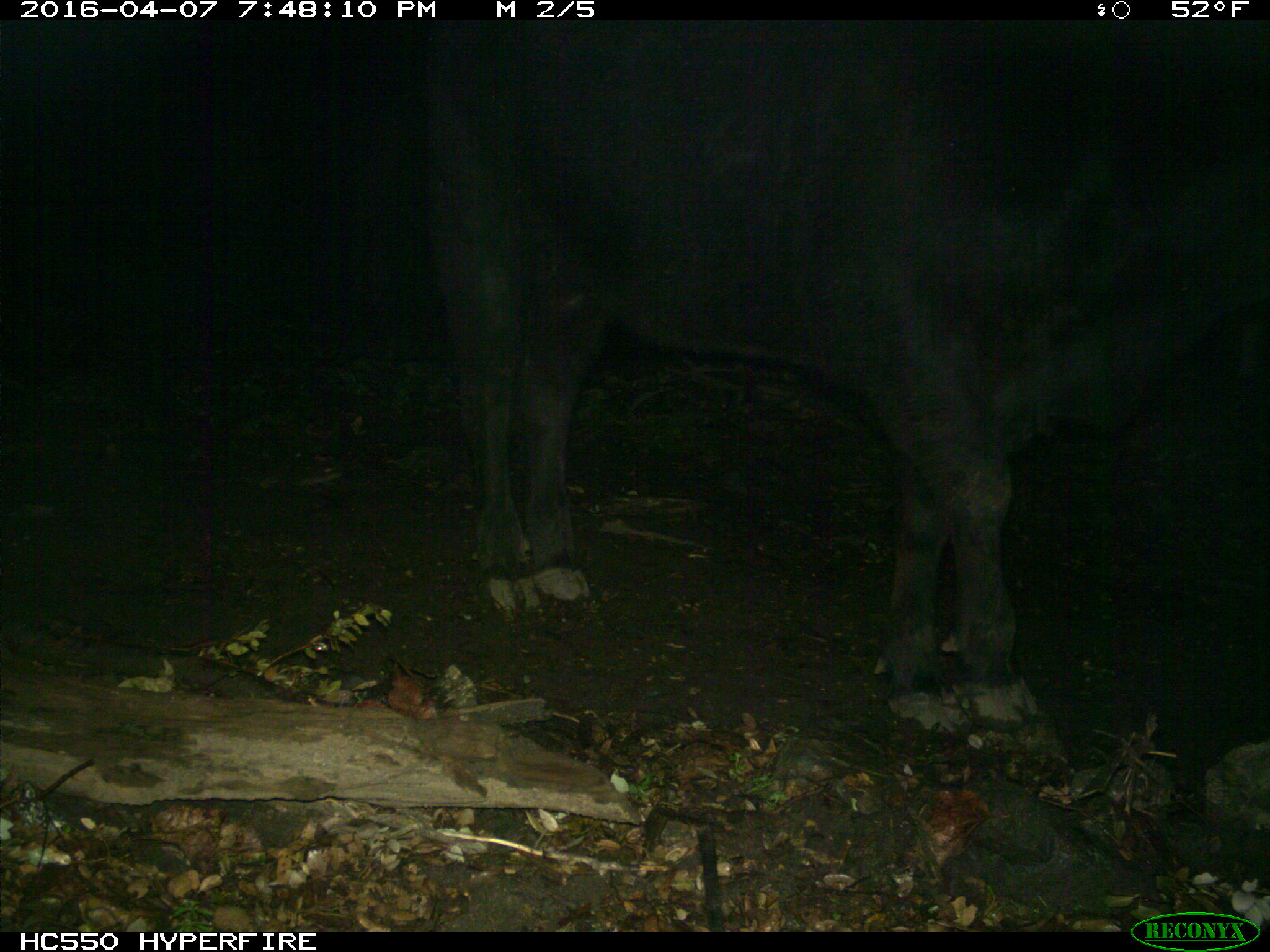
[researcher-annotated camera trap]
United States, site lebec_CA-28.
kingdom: Animalia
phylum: Chordata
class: Mammalia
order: Artiodactyla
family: Bovidae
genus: Bos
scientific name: Bos taurus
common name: domestic cow